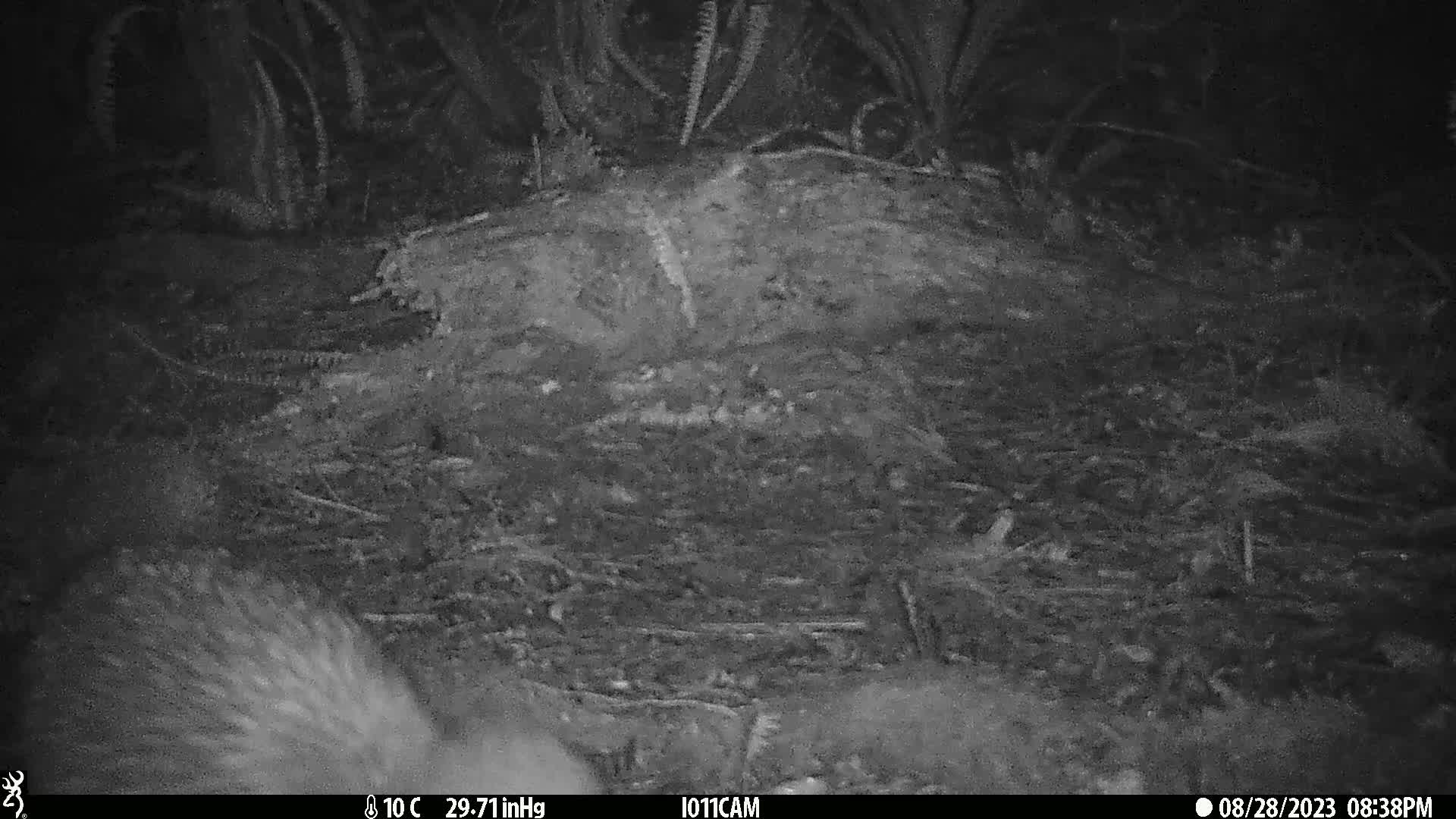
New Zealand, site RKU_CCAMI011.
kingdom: Animalia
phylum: Chordata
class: Aves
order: Apterygiformes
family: Apterygidae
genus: Apteryx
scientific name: Apteryx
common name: kiwi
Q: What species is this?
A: Kiwi (Apteryx).